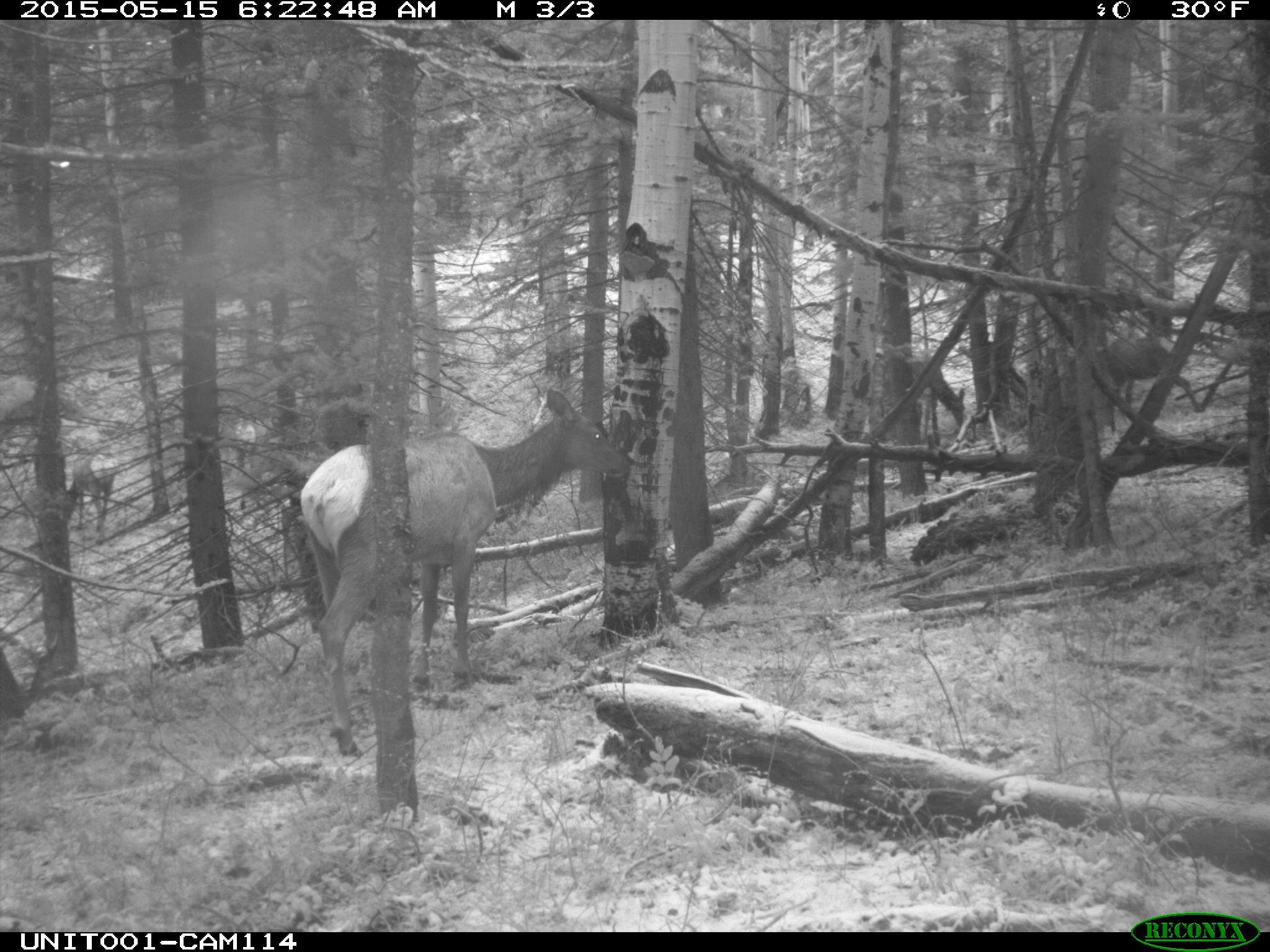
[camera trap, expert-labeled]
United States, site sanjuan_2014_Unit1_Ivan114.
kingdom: Animalia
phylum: Chordata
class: Mammalia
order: Artiodactyla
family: Cervidae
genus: Cervus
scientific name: Cervus elaphus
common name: red deer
Cervus elaphus (red deer).